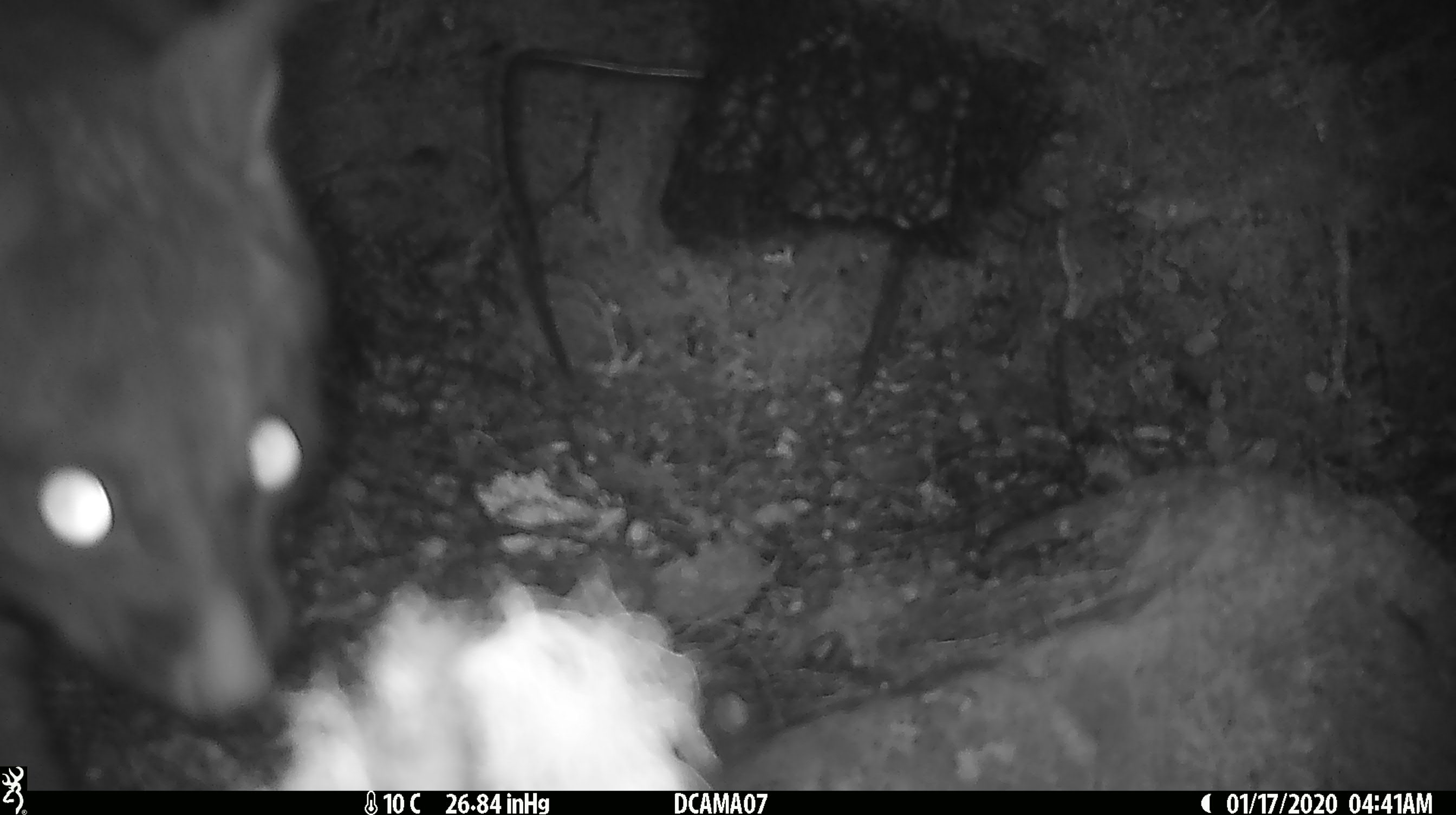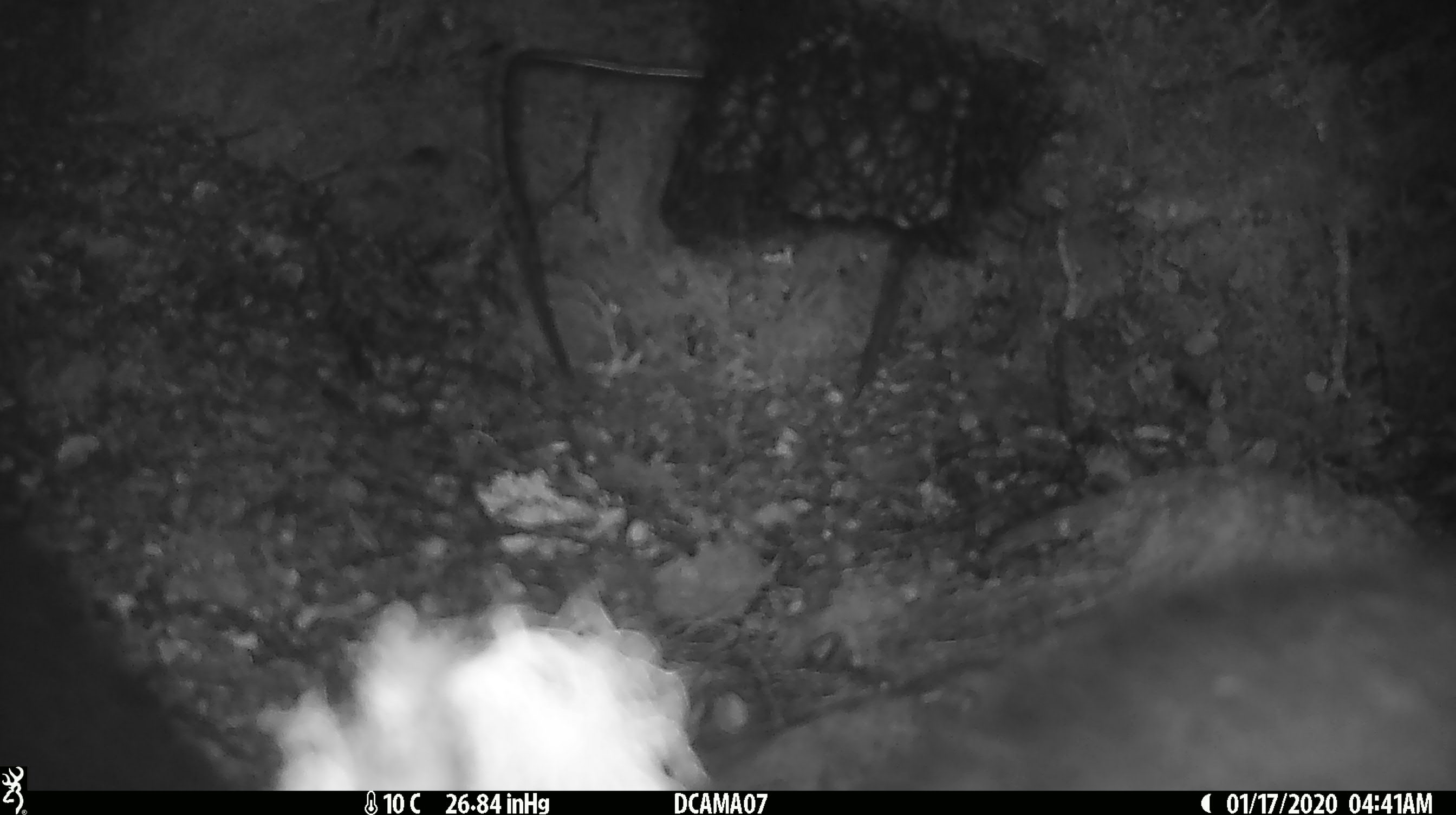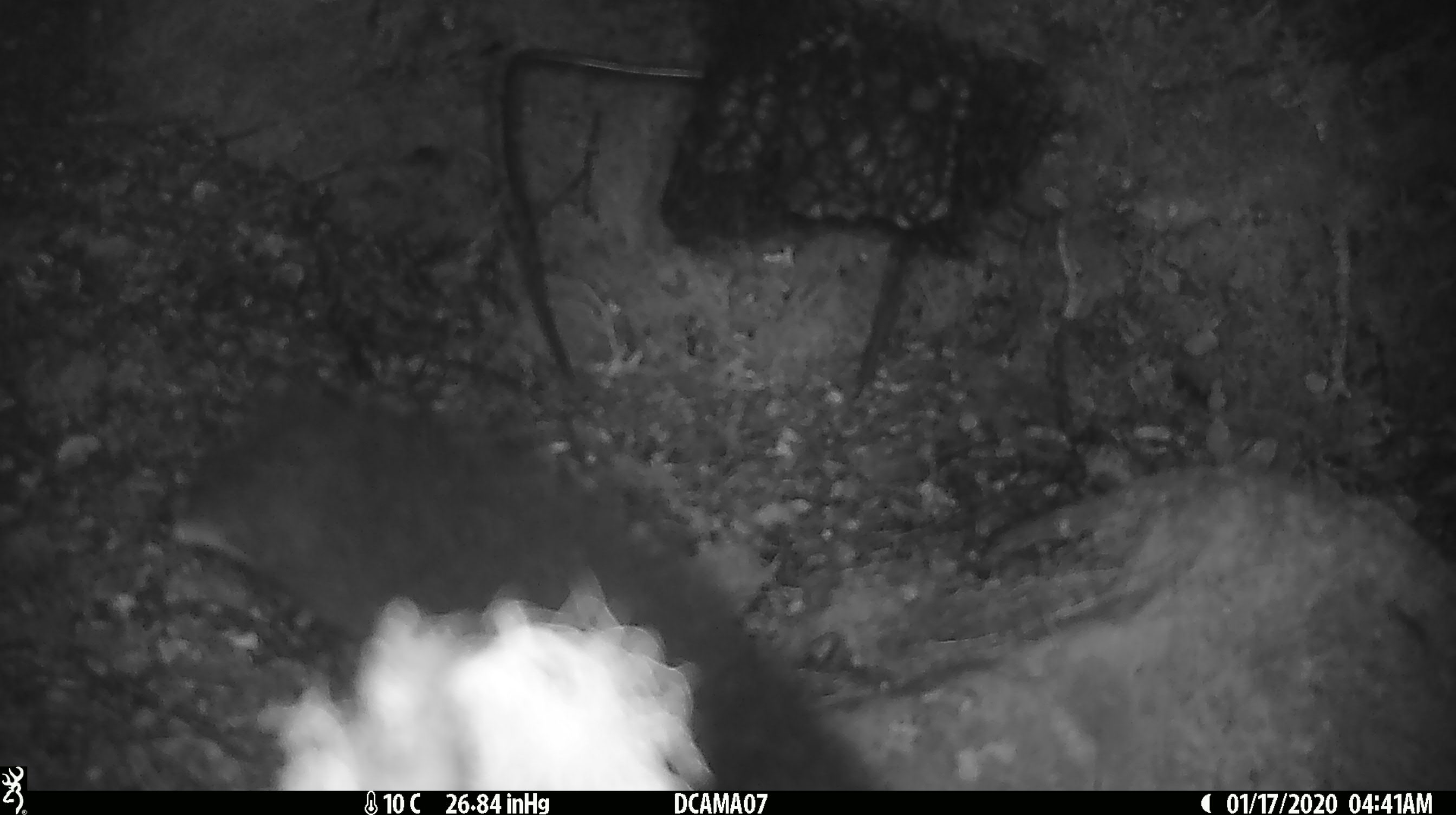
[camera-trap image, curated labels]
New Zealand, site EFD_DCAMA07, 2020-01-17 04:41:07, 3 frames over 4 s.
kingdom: Animalia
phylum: Chordata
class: Mammalia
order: Diprotodontia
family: Phalangeridae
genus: Trichosurus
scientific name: Trichosurus vulpecula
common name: common brushtail possum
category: possum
Possum (common brushtail possum) (Trichosurus vulpecula).